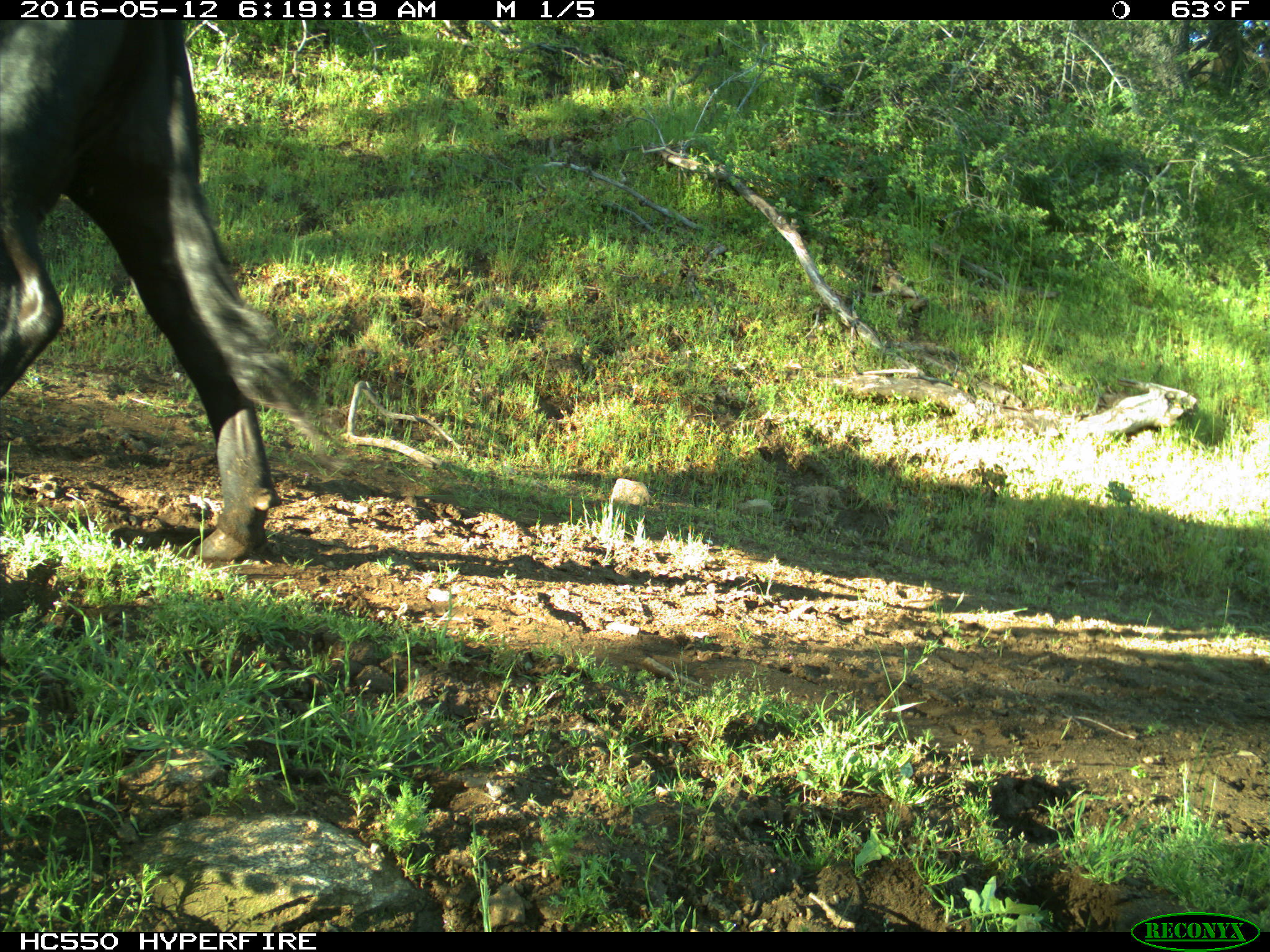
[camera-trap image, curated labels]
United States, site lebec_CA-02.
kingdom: Animalia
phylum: Chordata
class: Mammalia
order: Artiodactyla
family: Bovidae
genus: Bos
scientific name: Bos taurus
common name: domestic cow